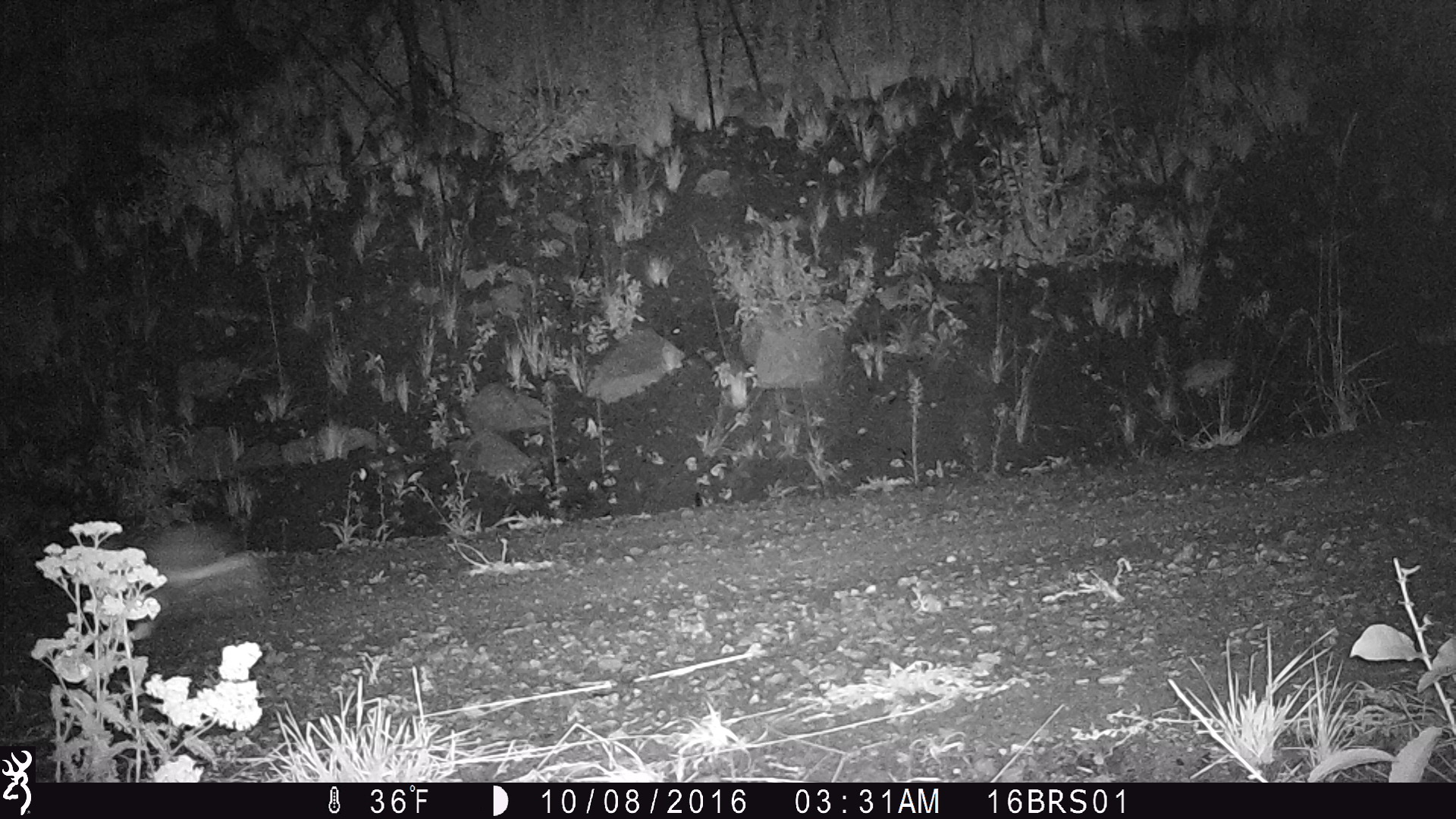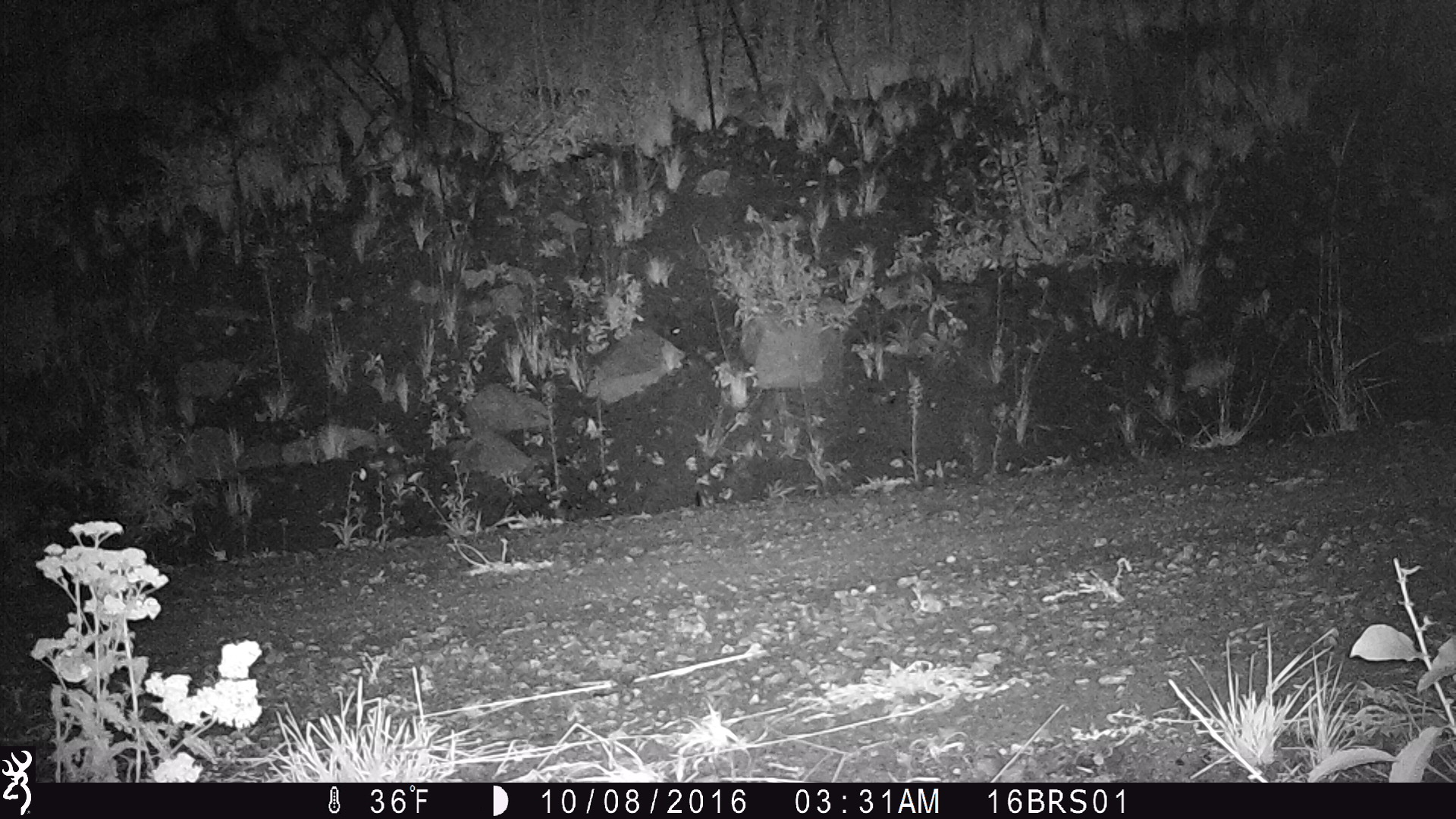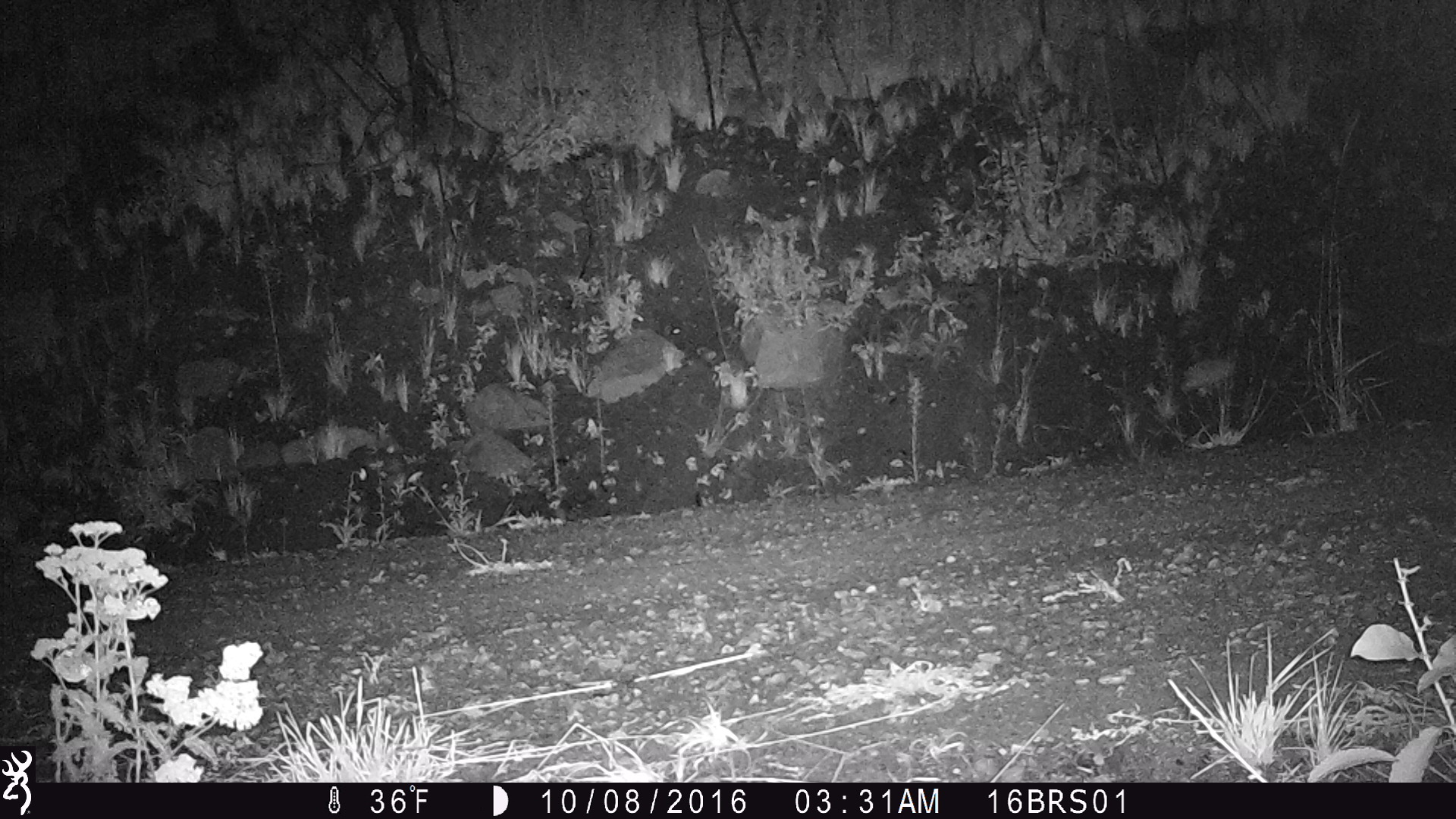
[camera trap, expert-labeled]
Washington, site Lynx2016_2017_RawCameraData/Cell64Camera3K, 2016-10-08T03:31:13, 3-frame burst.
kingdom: Animalia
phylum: Chordata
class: Mammalia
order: Lagomorpha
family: Leporidae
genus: Lepus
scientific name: Lepus americanus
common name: snowshoe hare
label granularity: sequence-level